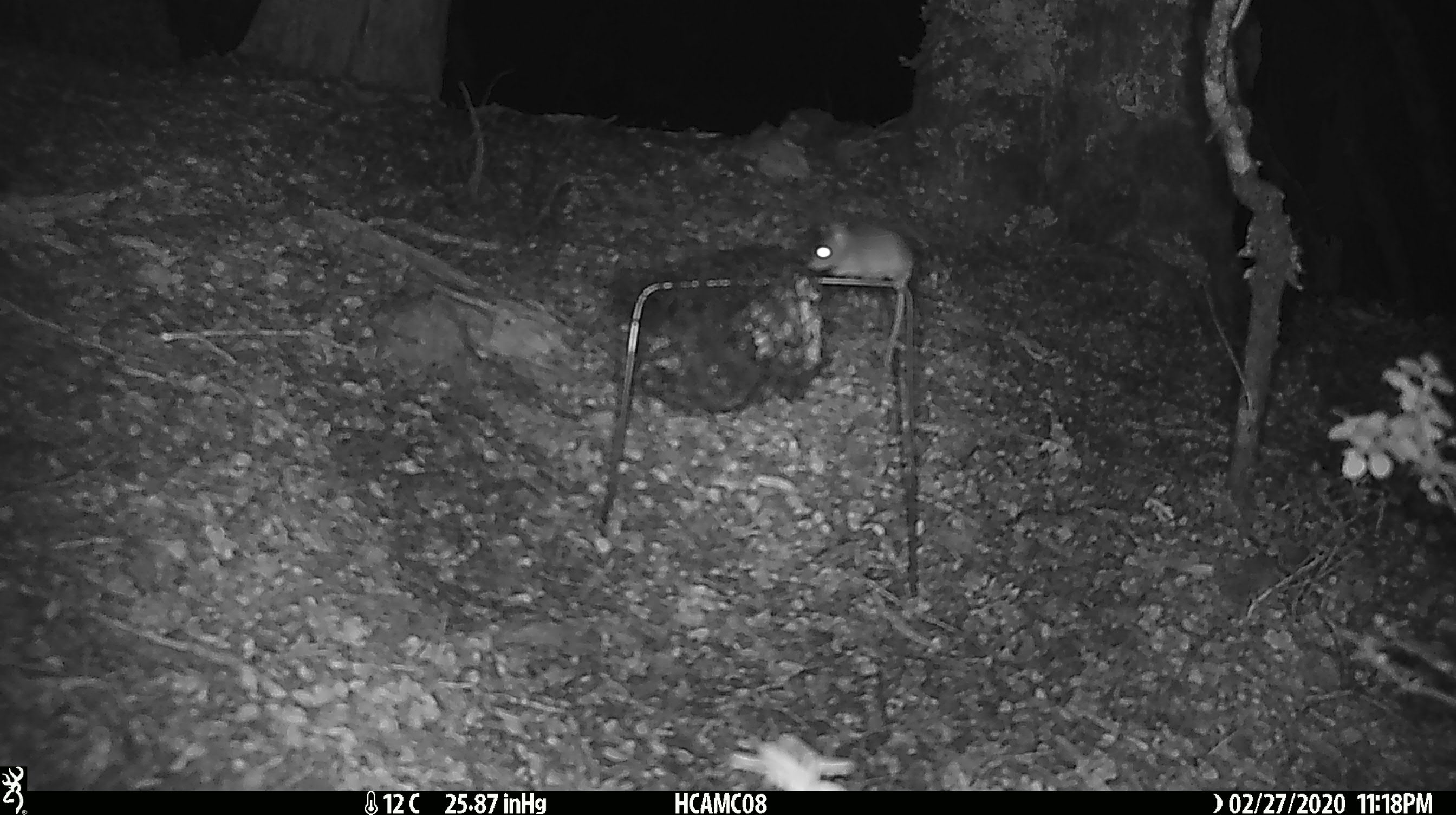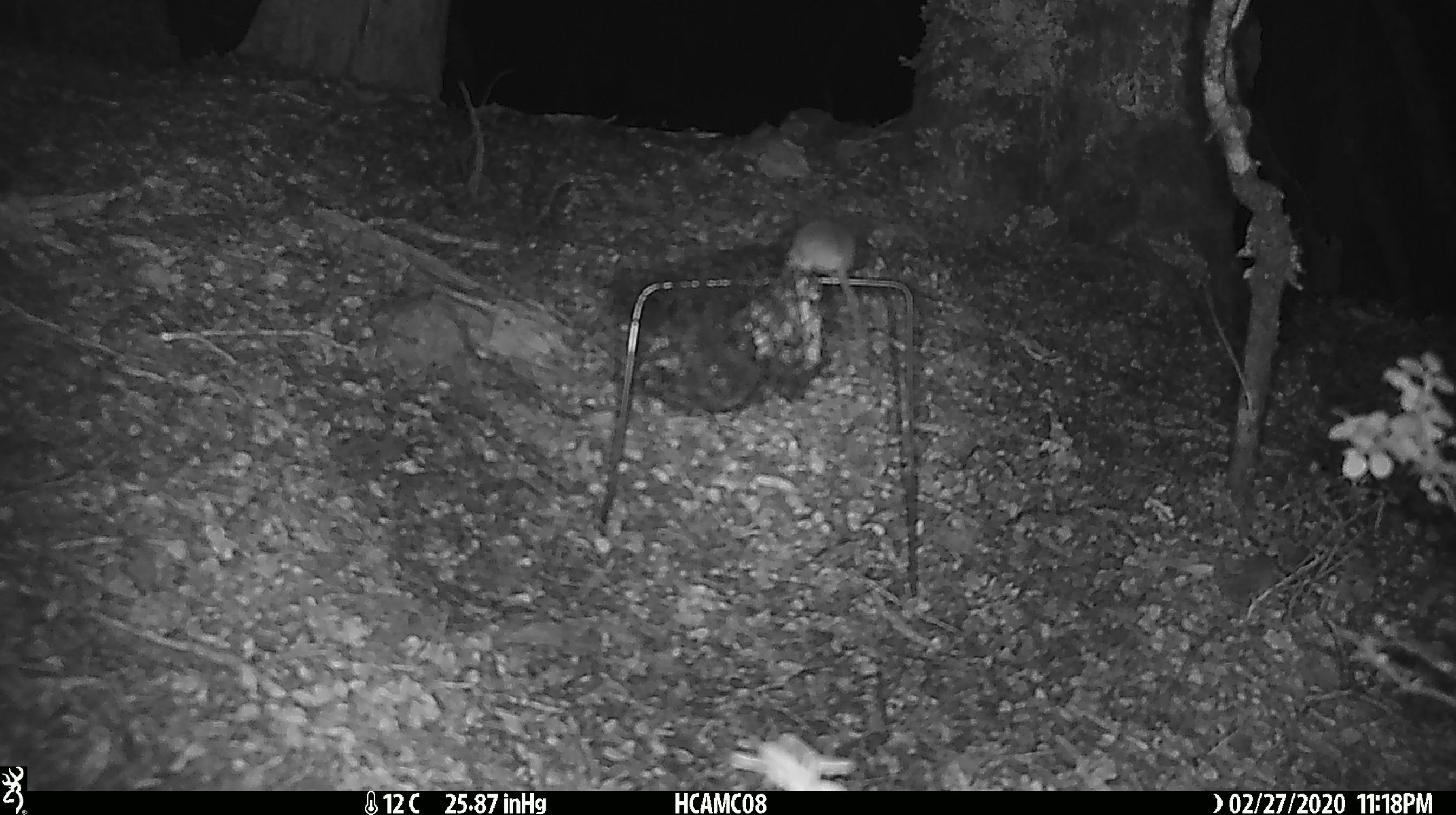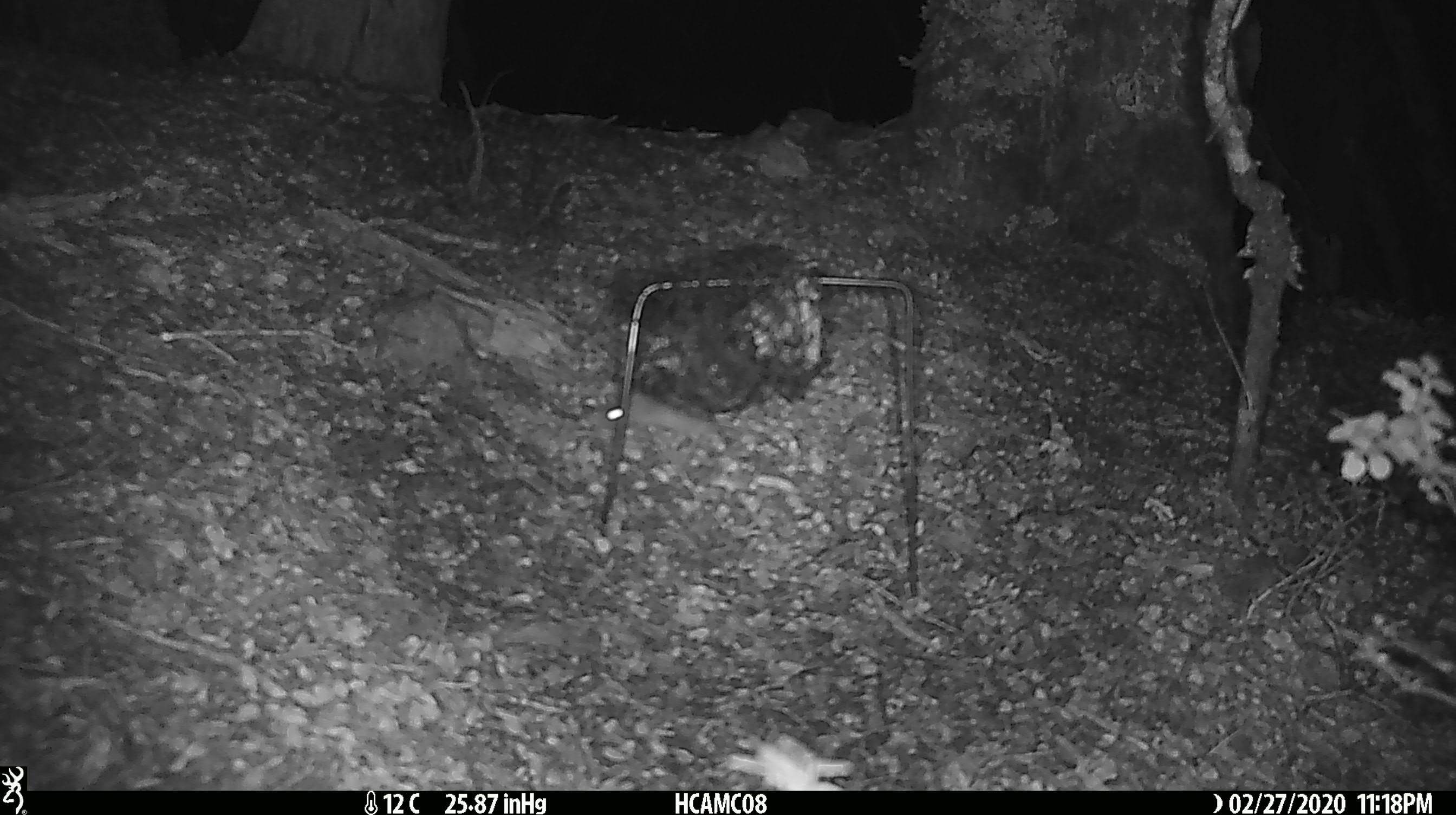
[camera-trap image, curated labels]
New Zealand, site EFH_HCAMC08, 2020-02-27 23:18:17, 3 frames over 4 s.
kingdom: Animalia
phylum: Chordata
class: Mammalia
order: Rodentia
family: Muridae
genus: Mus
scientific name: Mus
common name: mouse